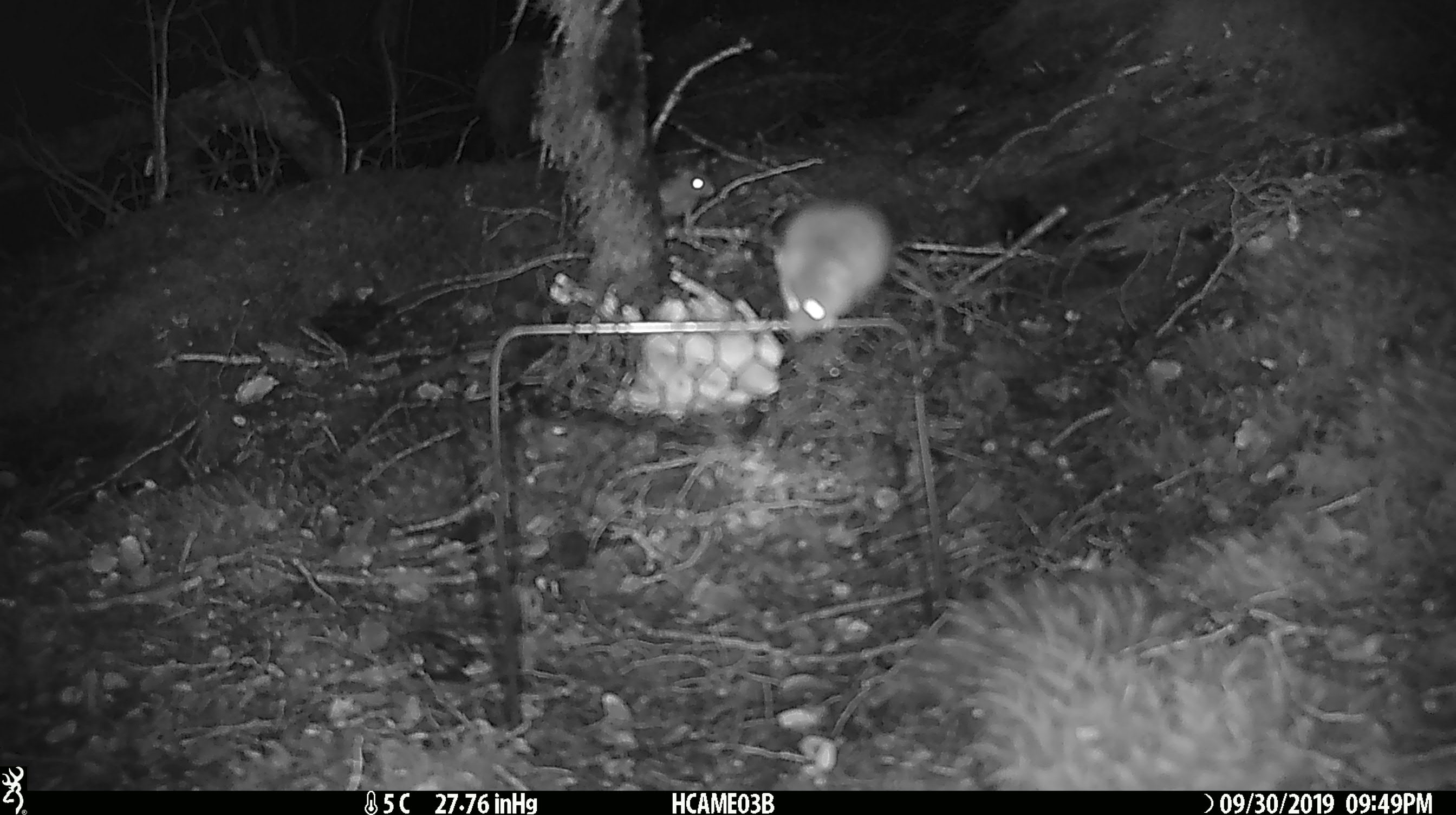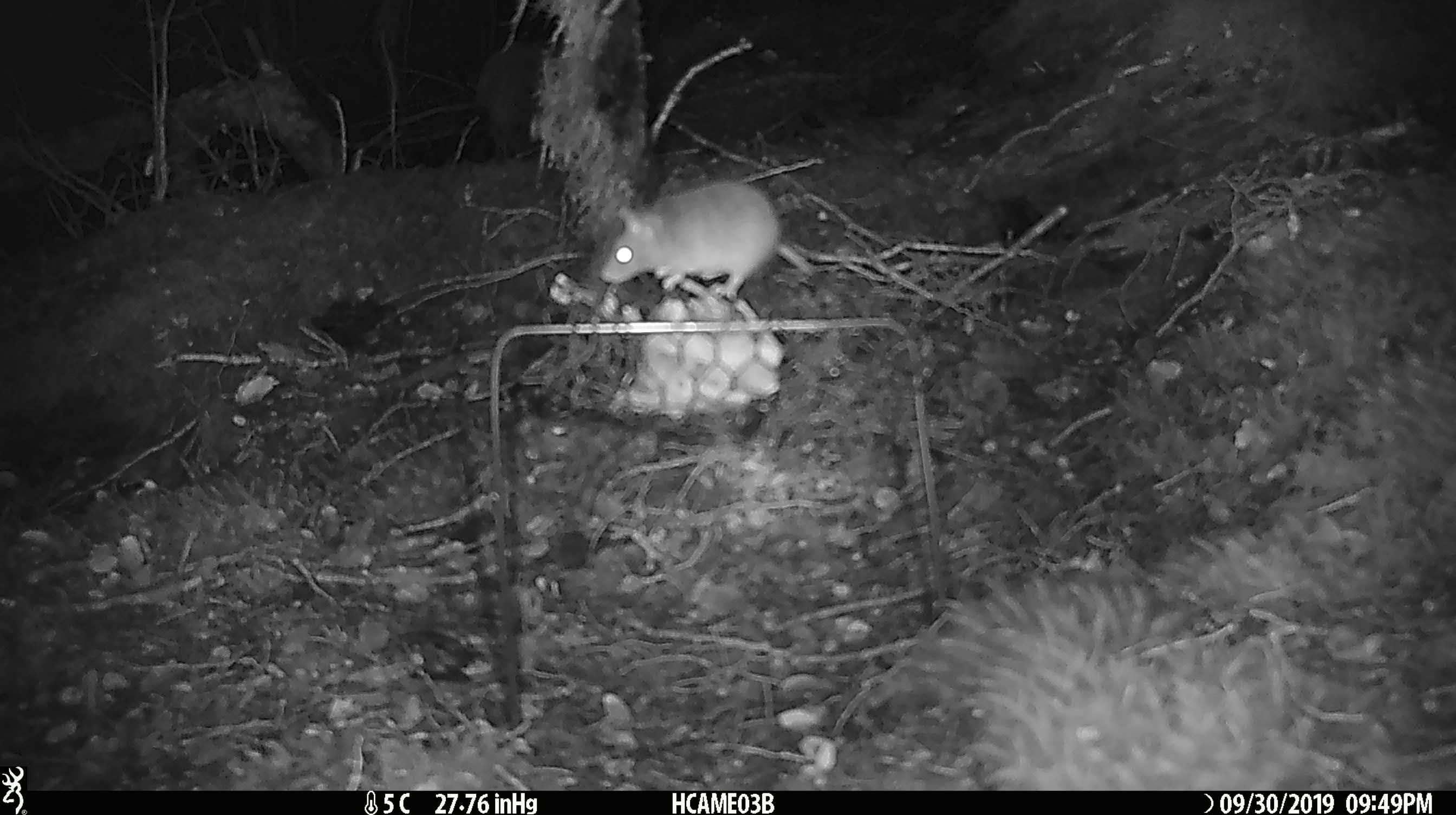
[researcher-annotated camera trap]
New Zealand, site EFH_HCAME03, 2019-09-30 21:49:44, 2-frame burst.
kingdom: Animalia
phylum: Chordata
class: Mammalia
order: Rodentia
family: Muridae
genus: Mus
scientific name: Mus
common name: mouse